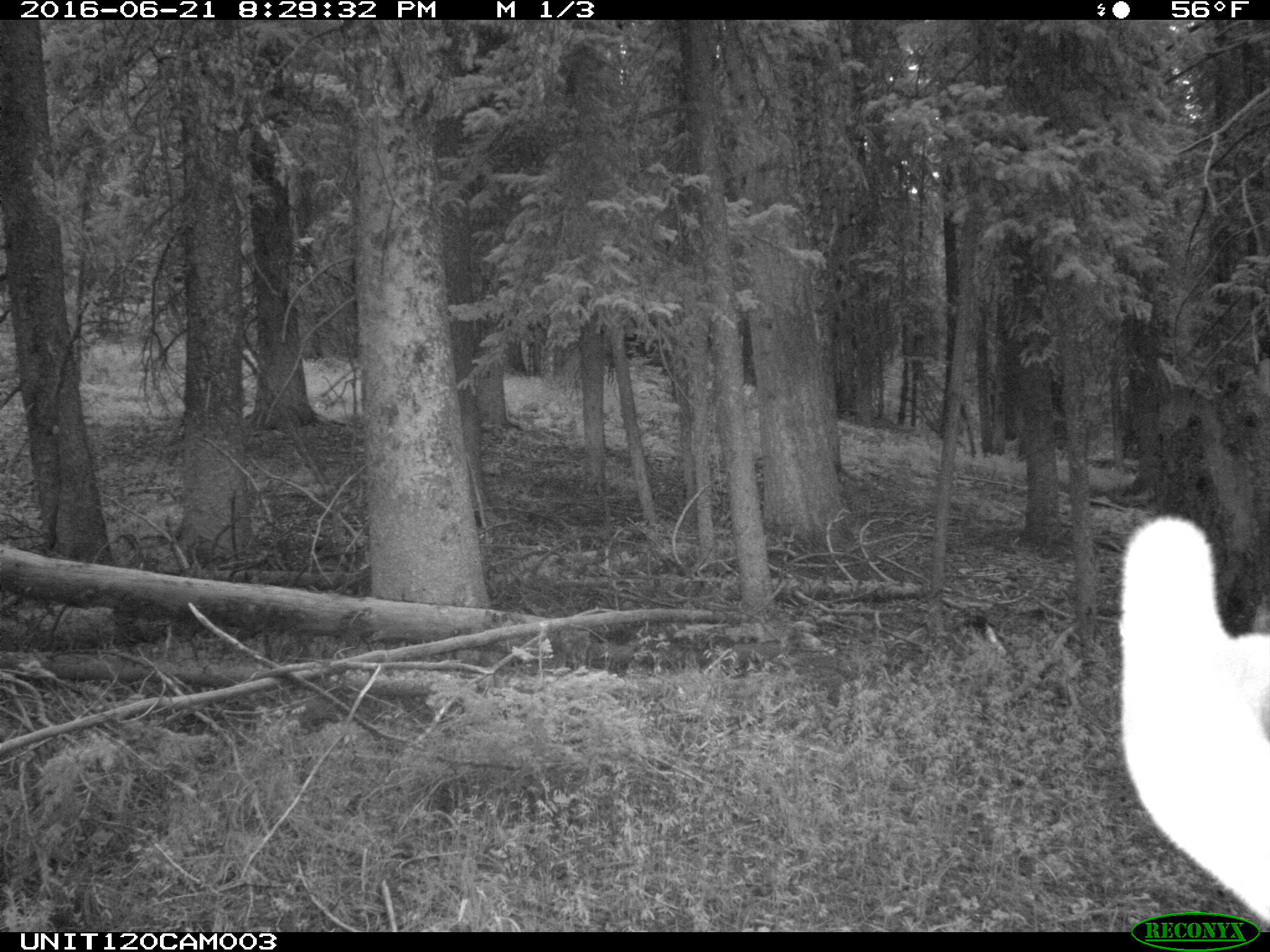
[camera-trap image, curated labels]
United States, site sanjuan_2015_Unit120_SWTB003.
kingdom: Animalia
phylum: Chordata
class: Mammalia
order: Artiodactyla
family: Cervidae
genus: Cervus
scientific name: Cervus elaphus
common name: red deer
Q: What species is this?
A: Cervus elaphus (red deer).